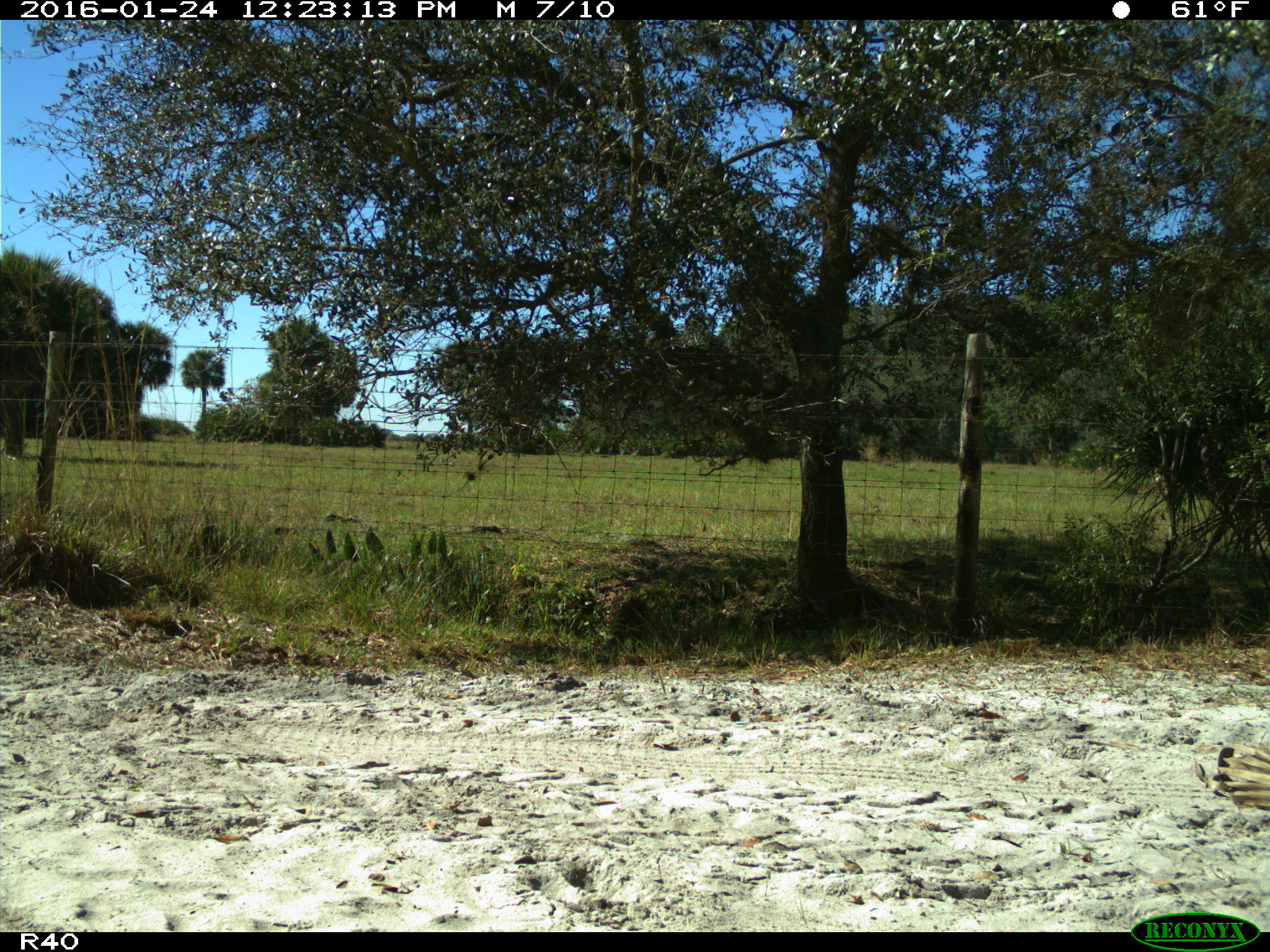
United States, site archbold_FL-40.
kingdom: Animalia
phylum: Chordata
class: Mammalia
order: Carnivora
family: Procyonidae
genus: Procyon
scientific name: Procyon lotor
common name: common raccoon